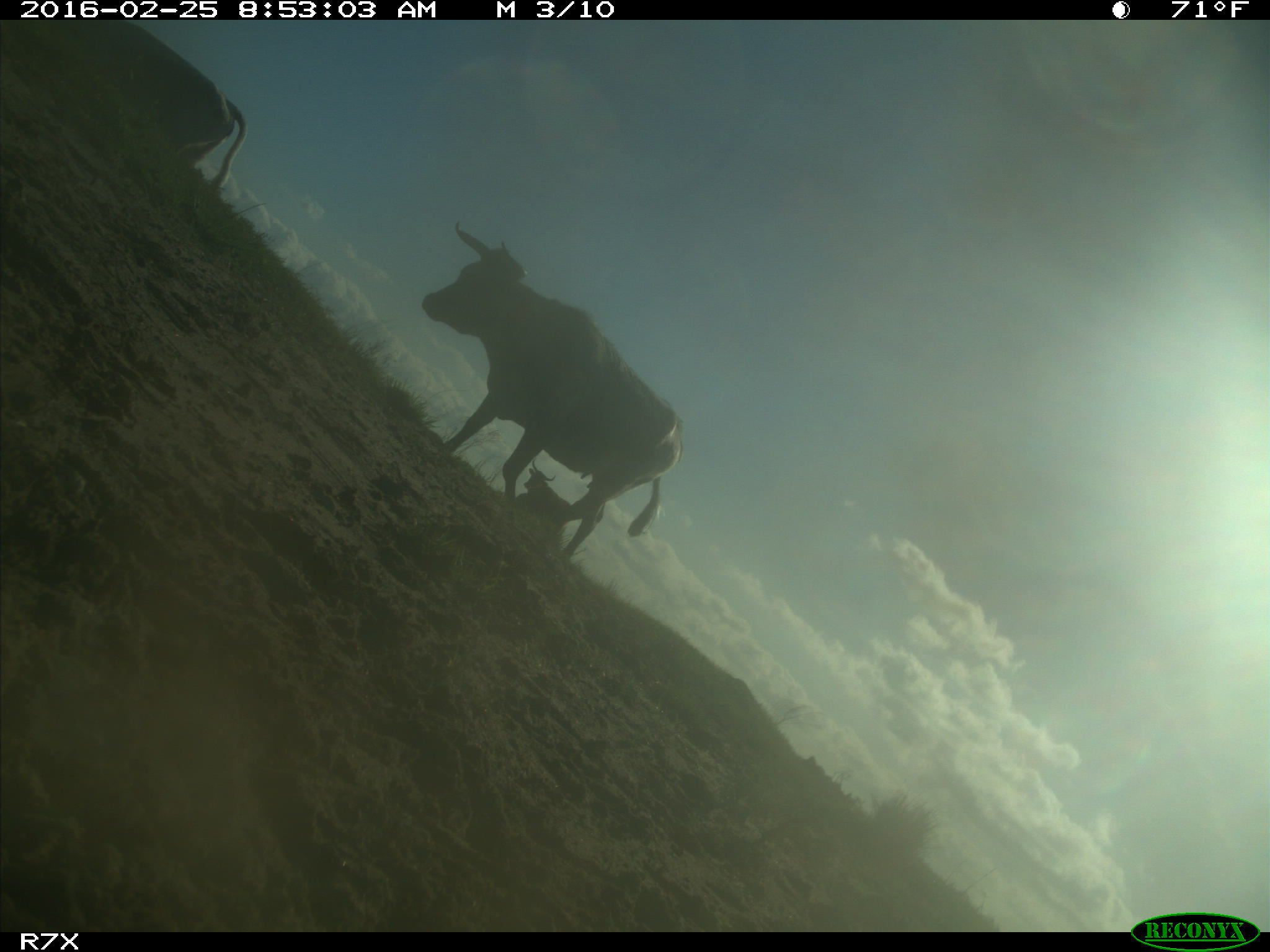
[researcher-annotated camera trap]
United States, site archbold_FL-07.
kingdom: Animalia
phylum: Chordata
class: Mammalia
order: Artiodactyla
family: Bovidae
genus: Bos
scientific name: Bos taurus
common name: domestic cow